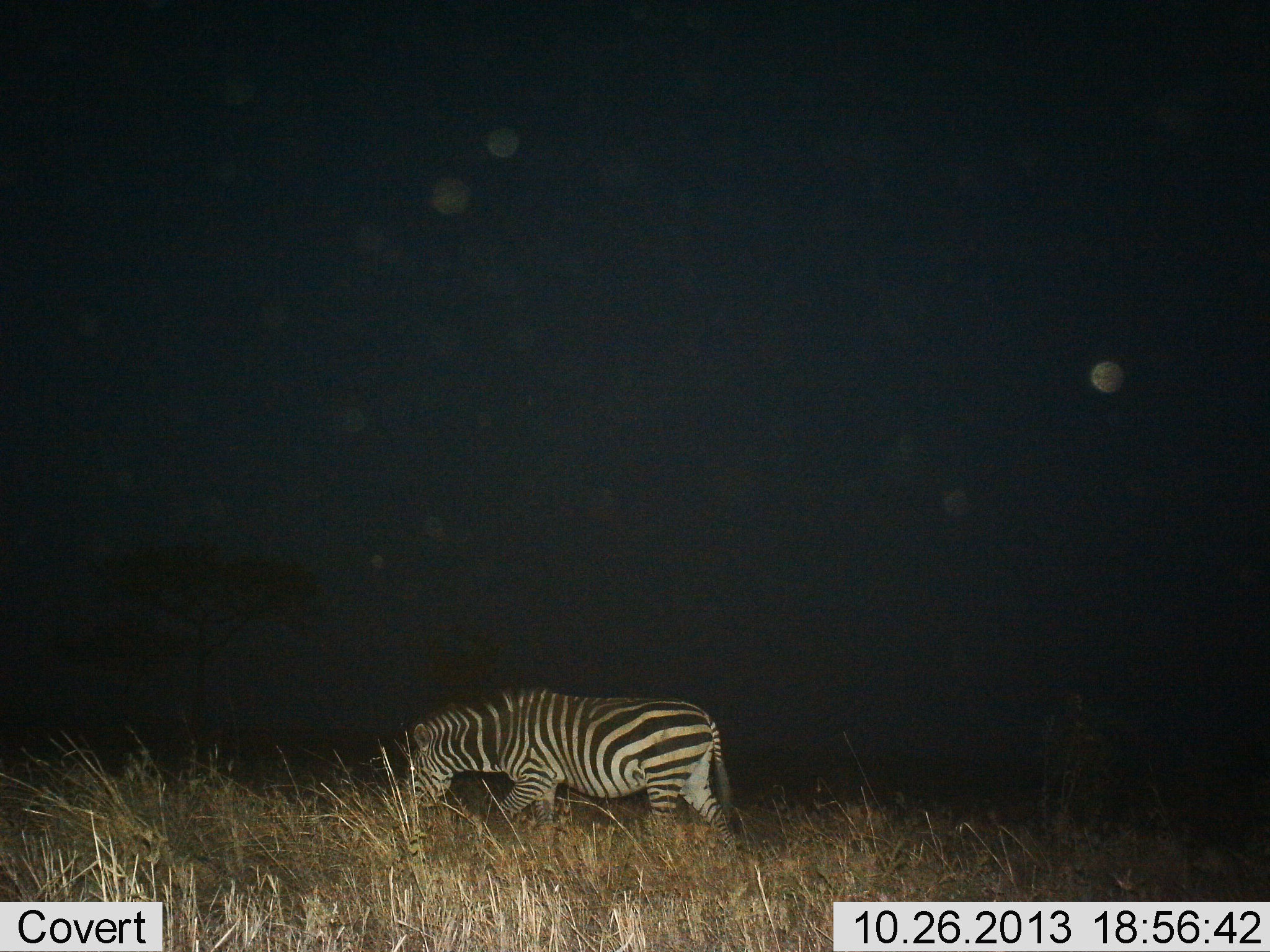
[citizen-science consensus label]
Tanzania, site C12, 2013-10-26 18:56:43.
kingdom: Animalia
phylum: Chordata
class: Mammalia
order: Perissodactyla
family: Equidae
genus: Equus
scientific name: Equus quagga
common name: plains zebra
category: zebra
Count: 1.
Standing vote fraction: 21%.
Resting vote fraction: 0%.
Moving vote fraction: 55%.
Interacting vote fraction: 0%.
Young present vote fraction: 0%.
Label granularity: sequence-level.